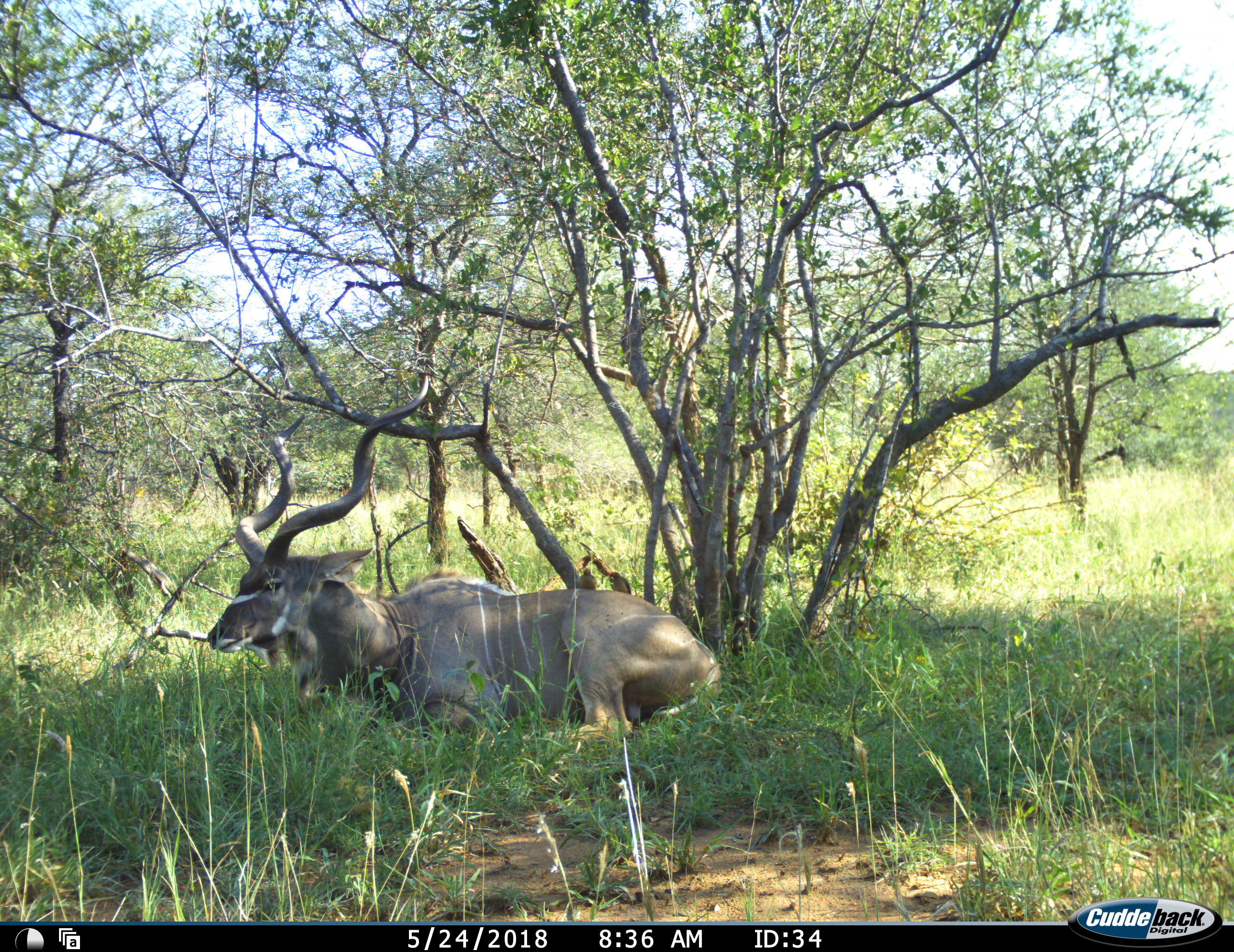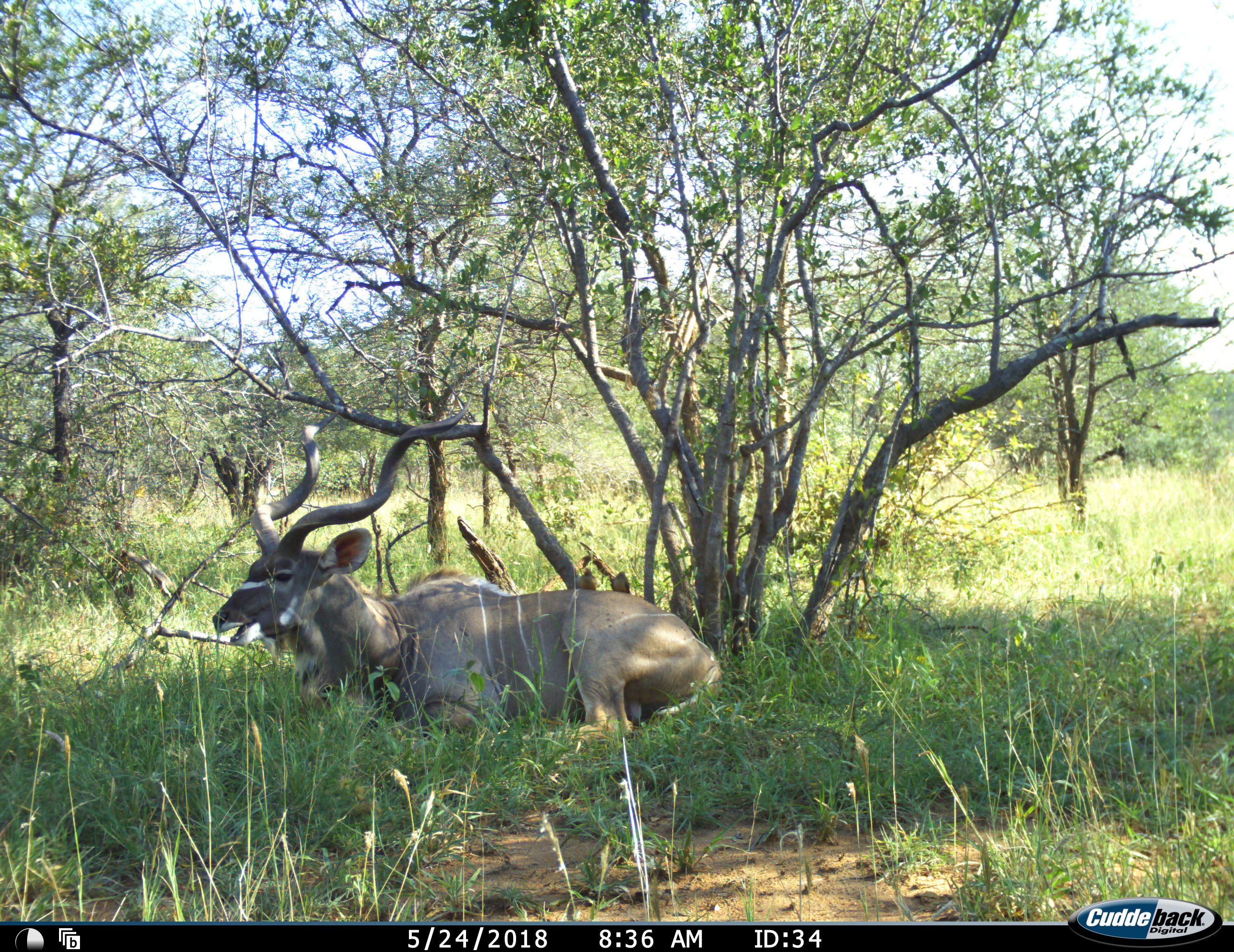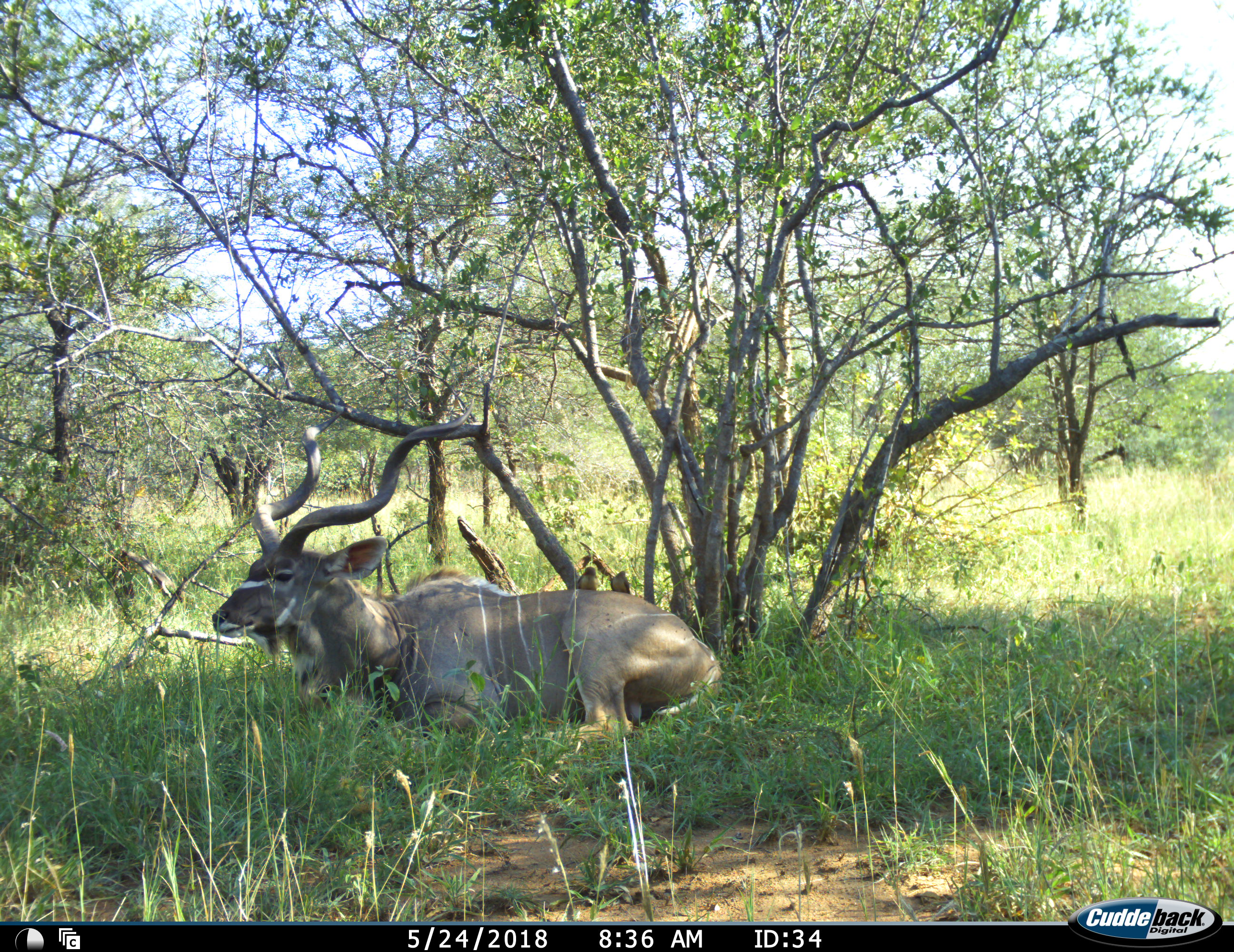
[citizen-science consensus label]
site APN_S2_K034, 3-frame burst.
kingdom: Animalia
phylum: Chordata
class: Aves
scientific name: Aves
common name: bird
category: birdother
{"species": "birdother (bird) (Aves)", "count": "2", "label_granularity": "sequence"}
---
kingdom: Animalia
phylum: Chordata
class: Mammalia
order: Artiodactyla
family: Bovidae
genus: Tragelaphus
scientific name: Tragelaphus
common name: kudu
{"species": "kudu (Tragelaphus)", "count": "1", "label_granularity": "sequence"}